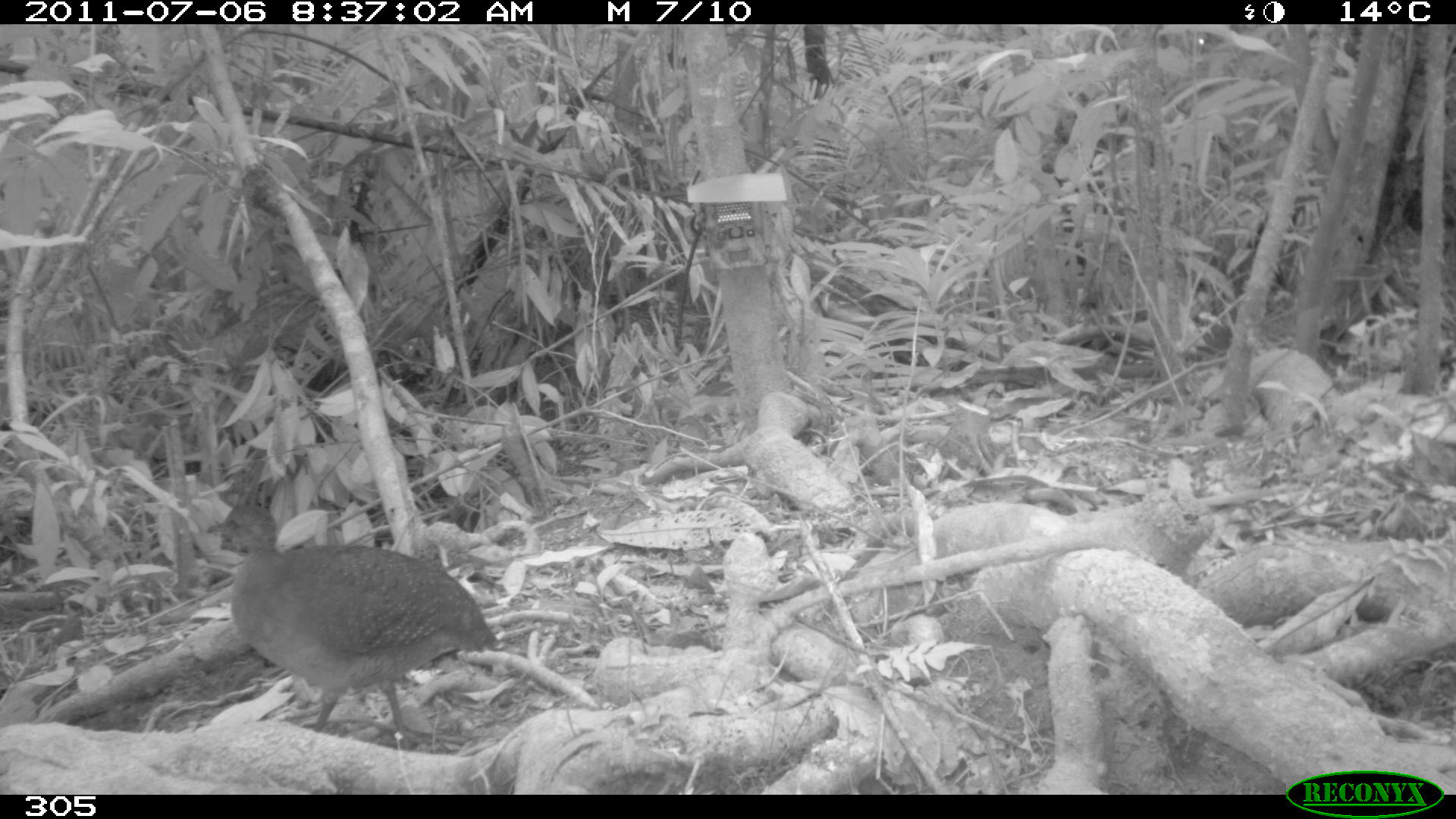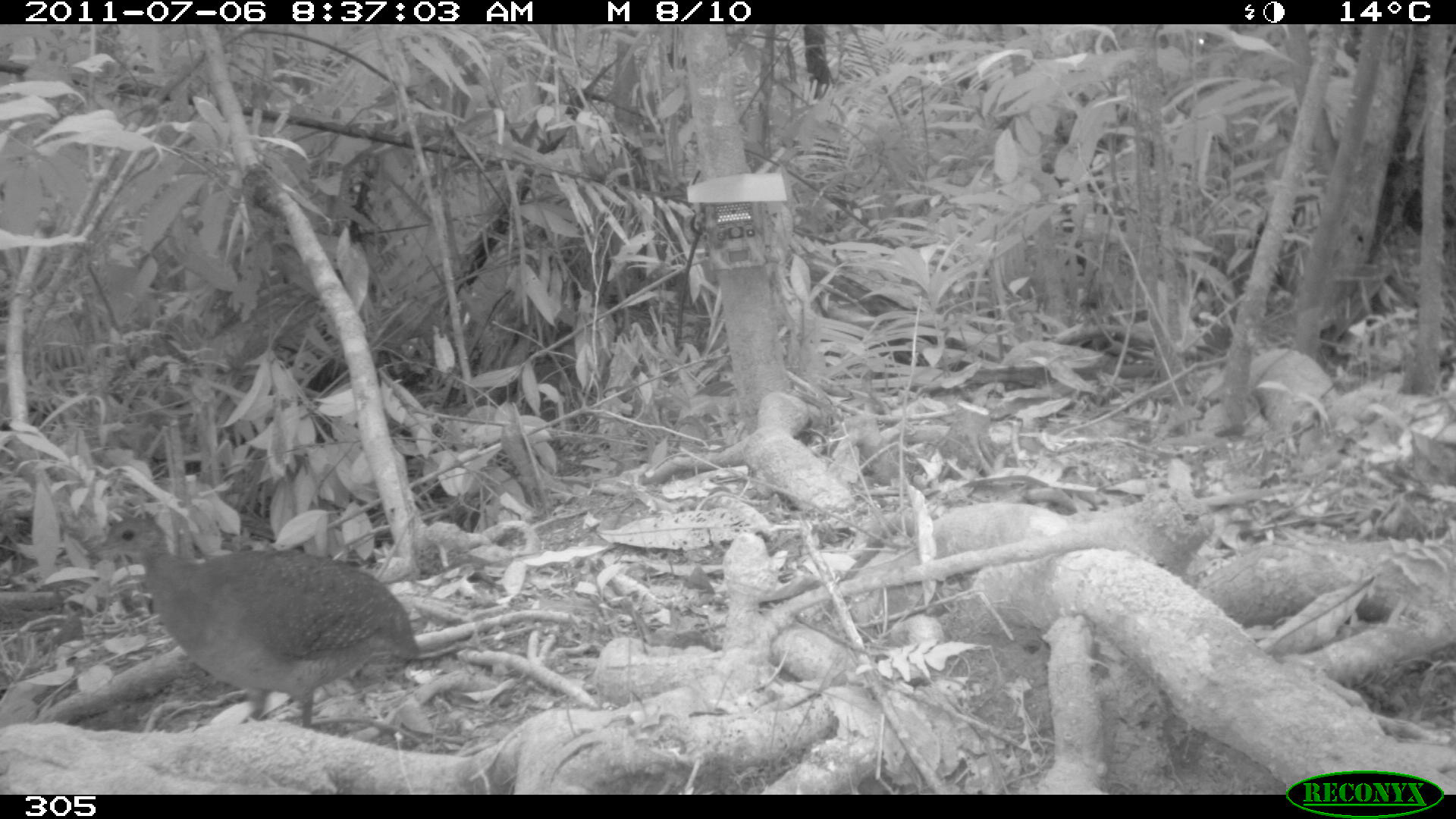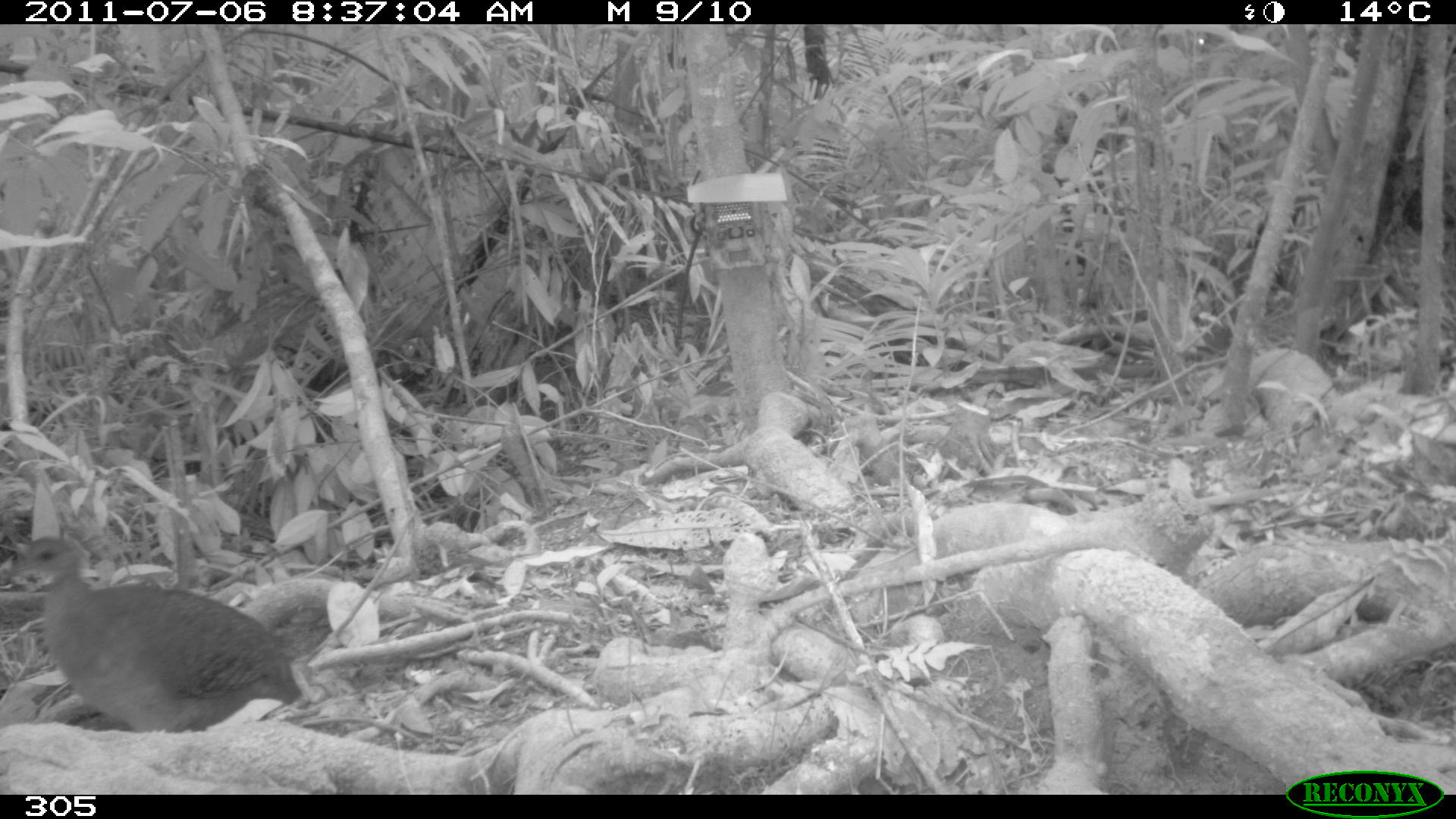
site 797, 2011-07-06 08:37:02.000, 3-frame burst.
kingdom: Animalia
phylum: Chordata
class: Aves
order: Galliformes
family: Phasianidae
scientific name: Phasianidae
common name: quails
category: quail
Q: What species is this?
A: Quail (quails) (Phasianidae).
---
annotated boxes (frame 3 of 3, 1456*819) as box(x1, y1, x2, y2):
quail: box(0, 535, 302, 733)